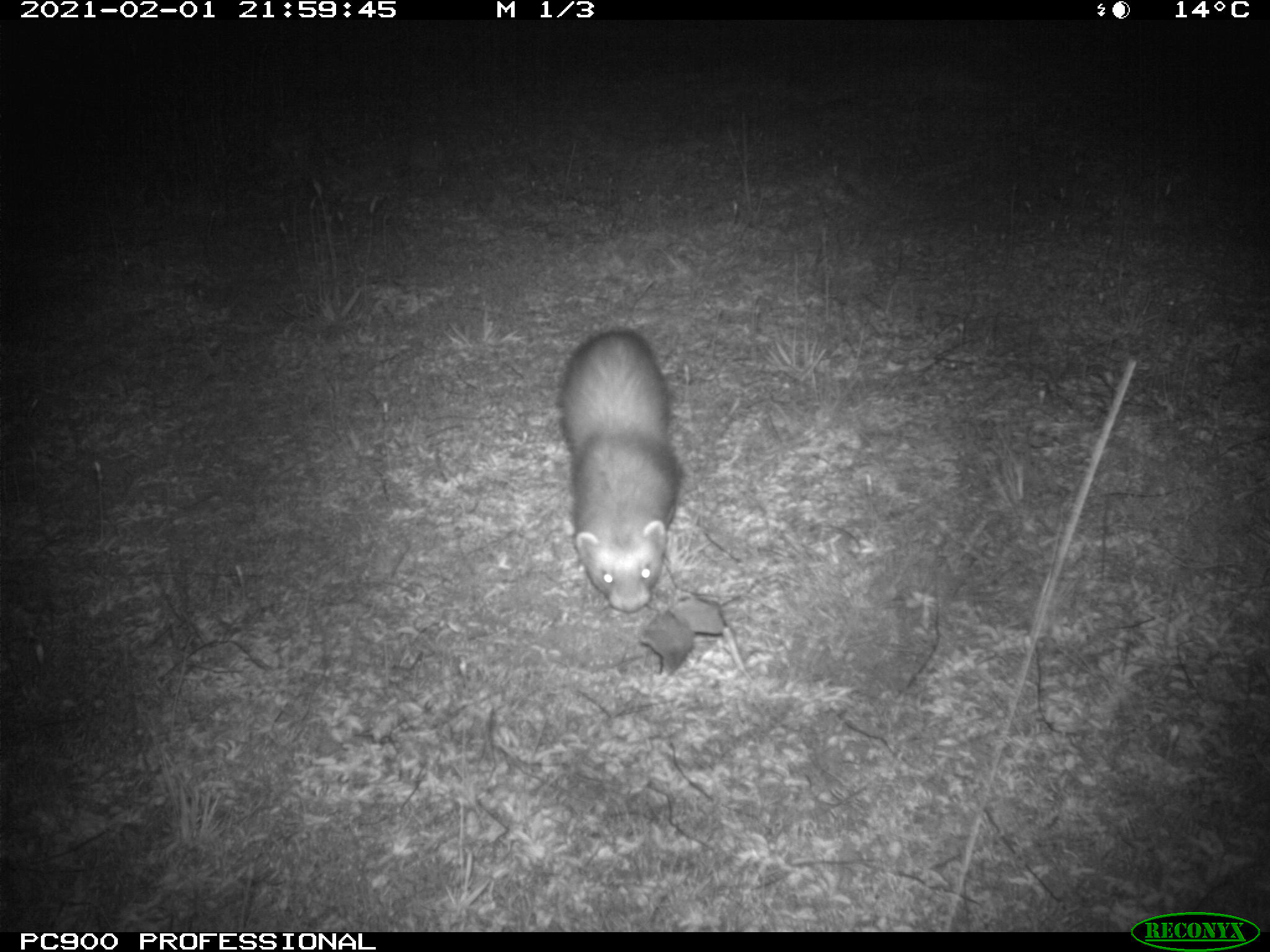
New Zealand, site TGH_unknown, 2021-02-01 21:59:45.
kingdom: Animalia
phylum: Chordata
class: Mammalia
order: Carnivora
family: Mustelidae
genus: Mustela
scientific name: Mustela furo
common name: ferret